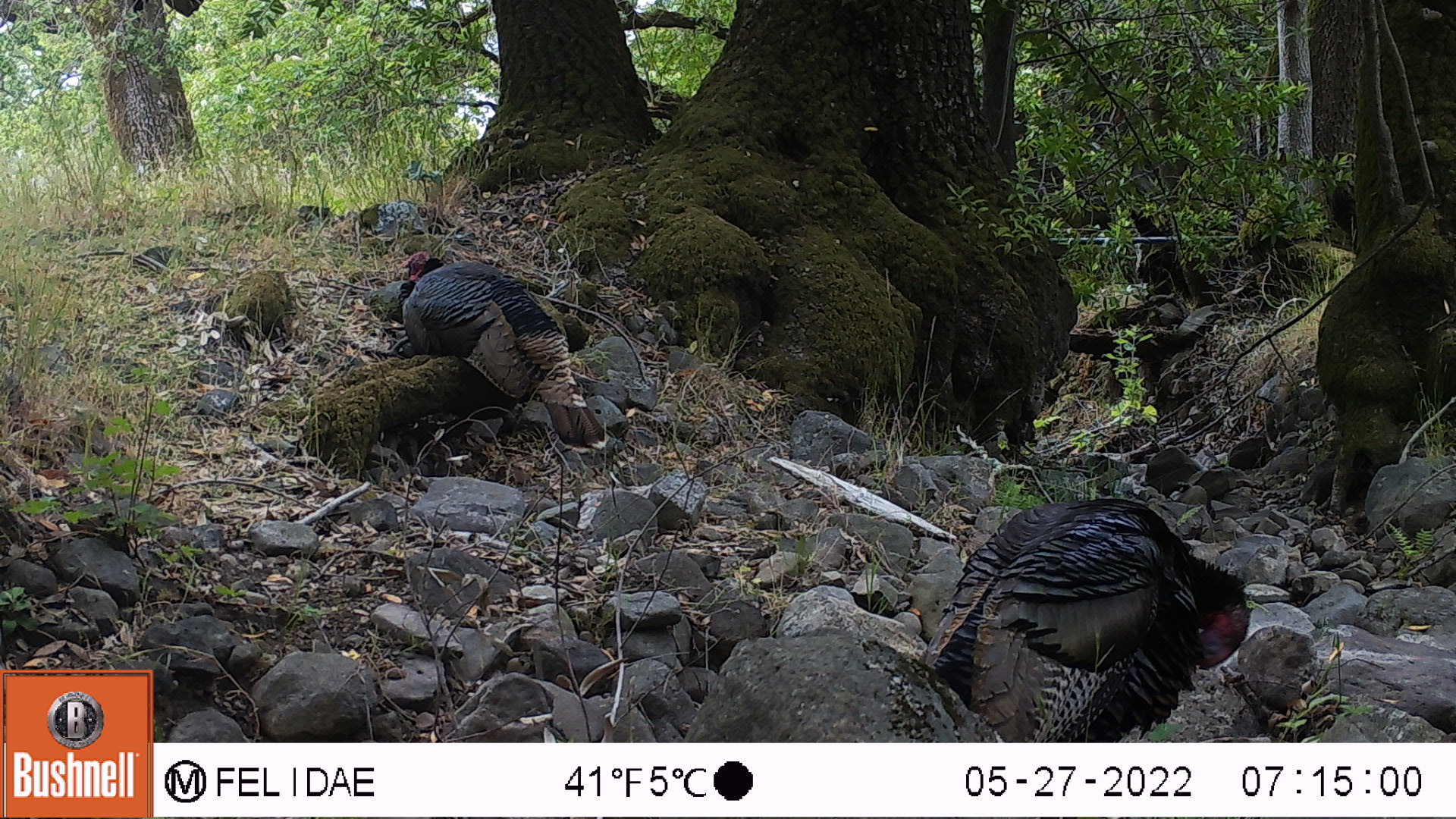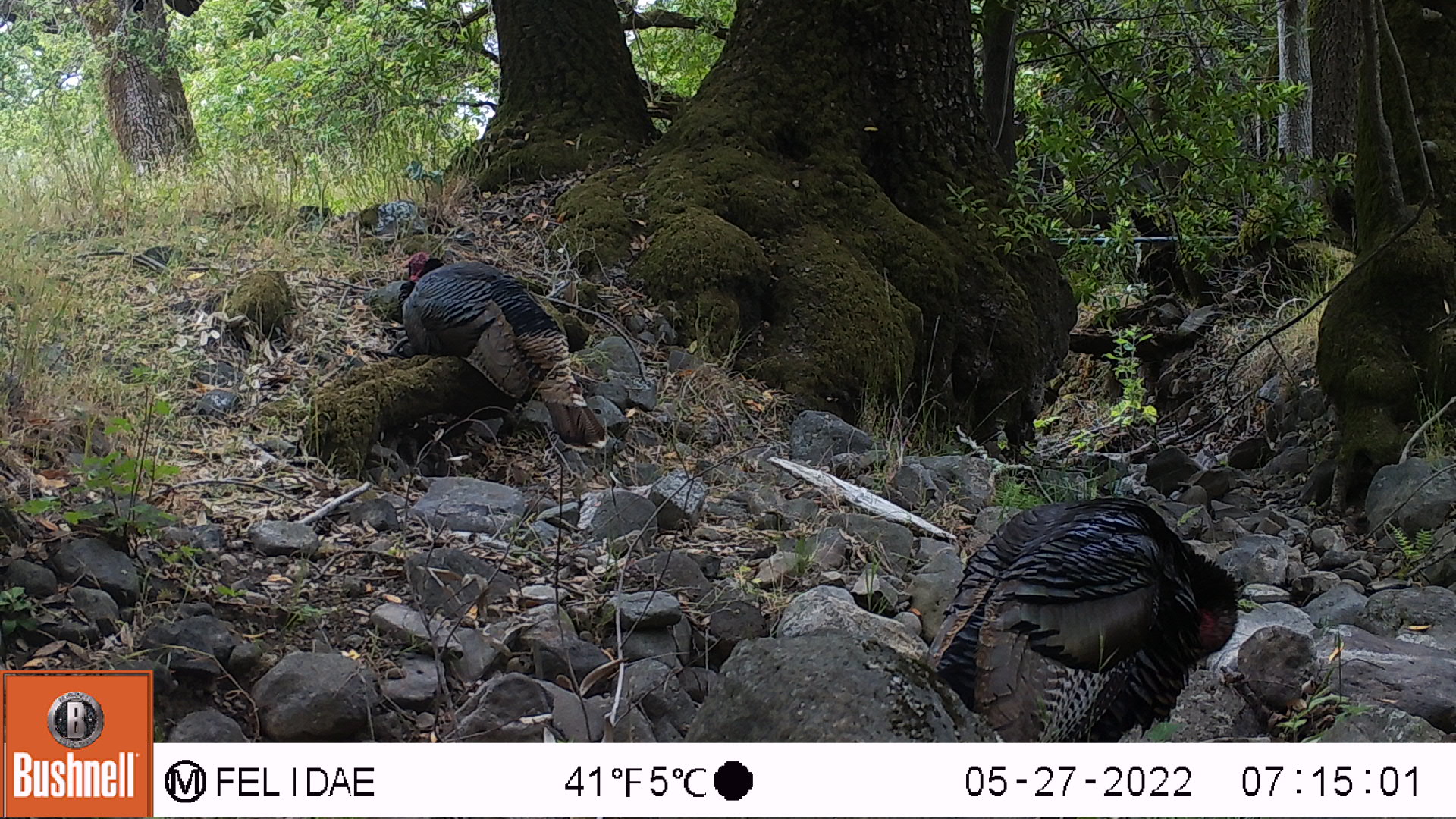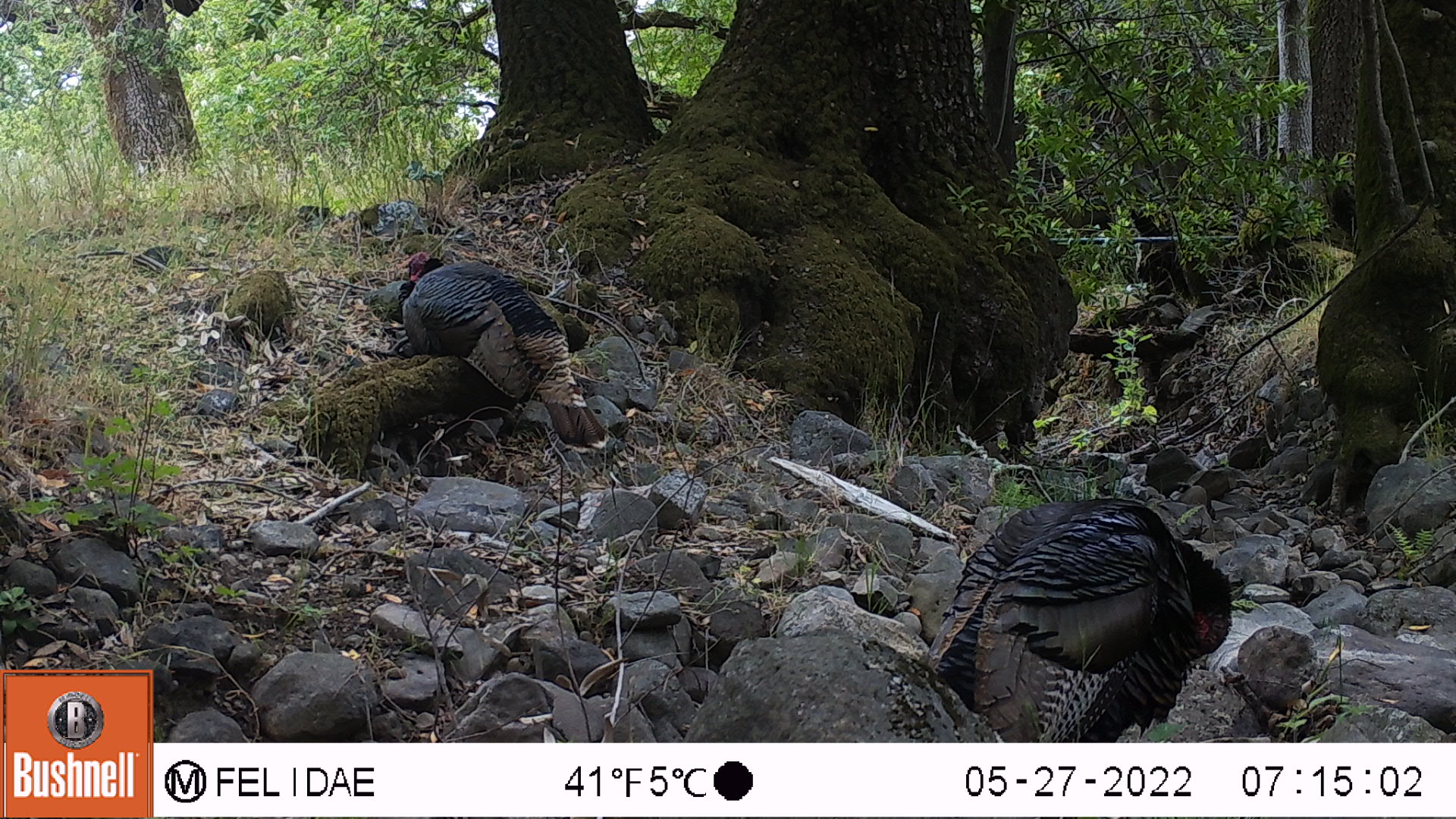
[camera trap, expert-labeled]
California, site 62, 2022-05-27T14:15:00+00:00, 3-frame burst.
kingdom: Animalia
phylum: Chordata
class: Aves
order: Galliformes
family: Phasianidae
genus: Meleagris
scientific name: Meleagris gallopavo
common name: turkey